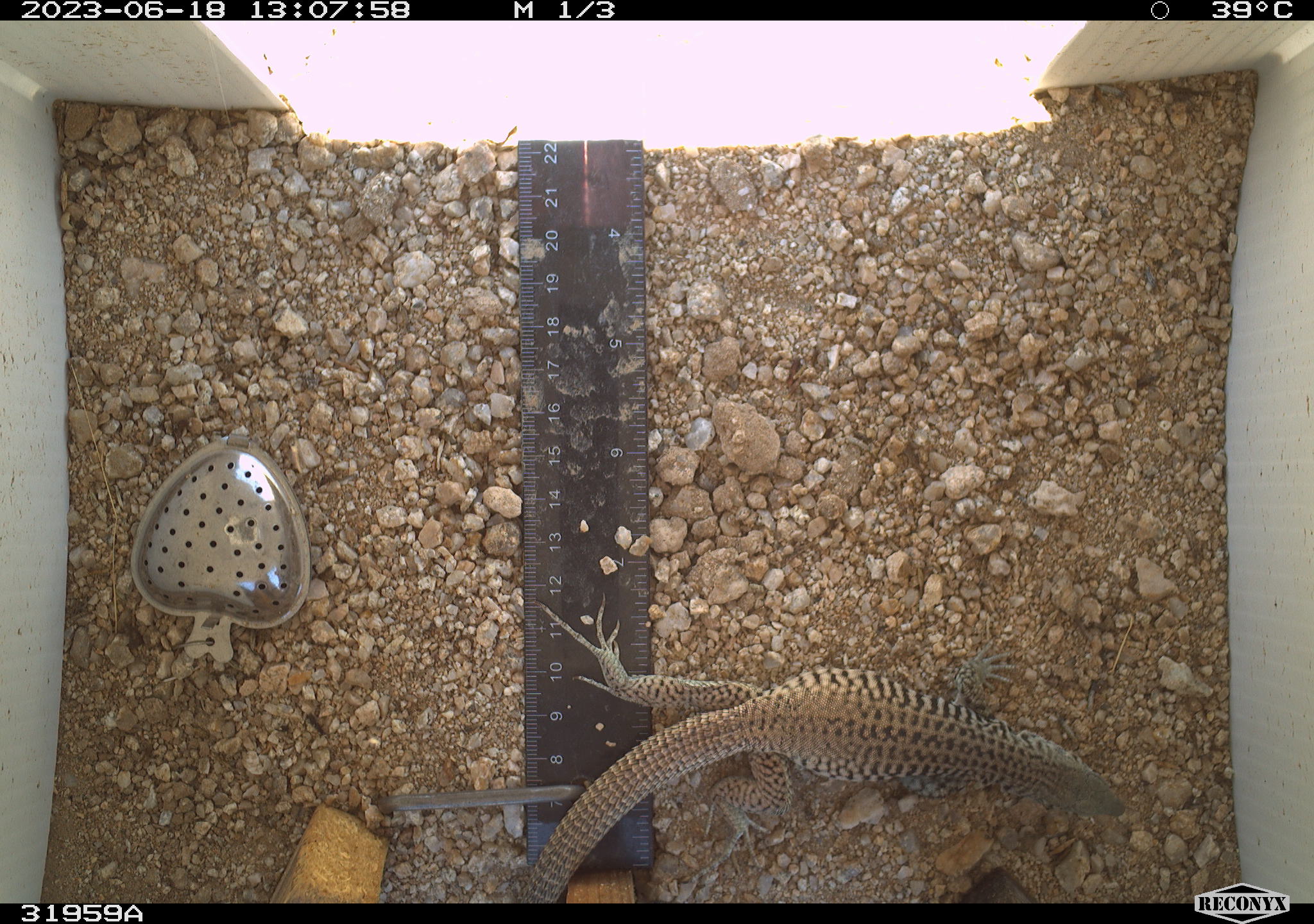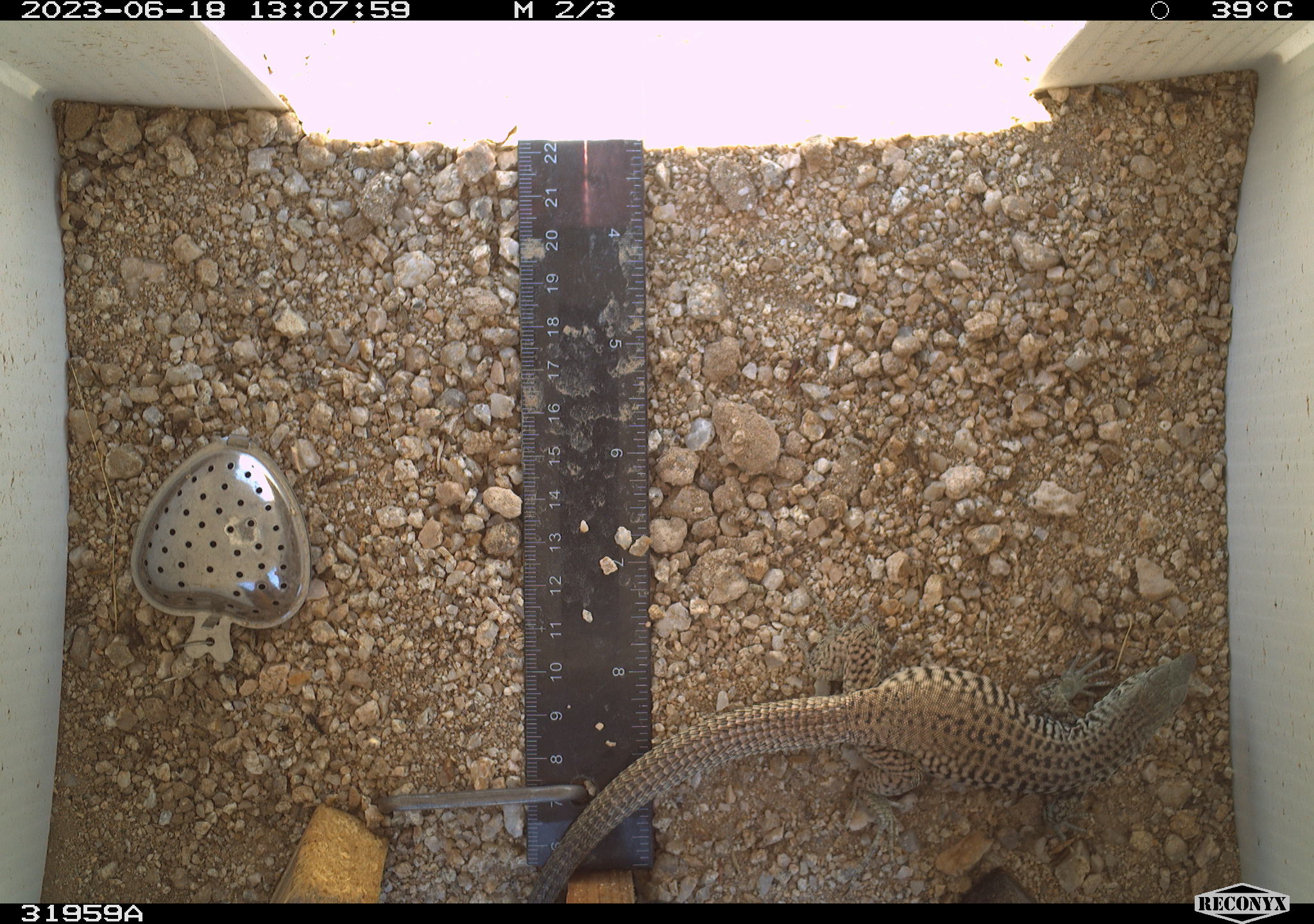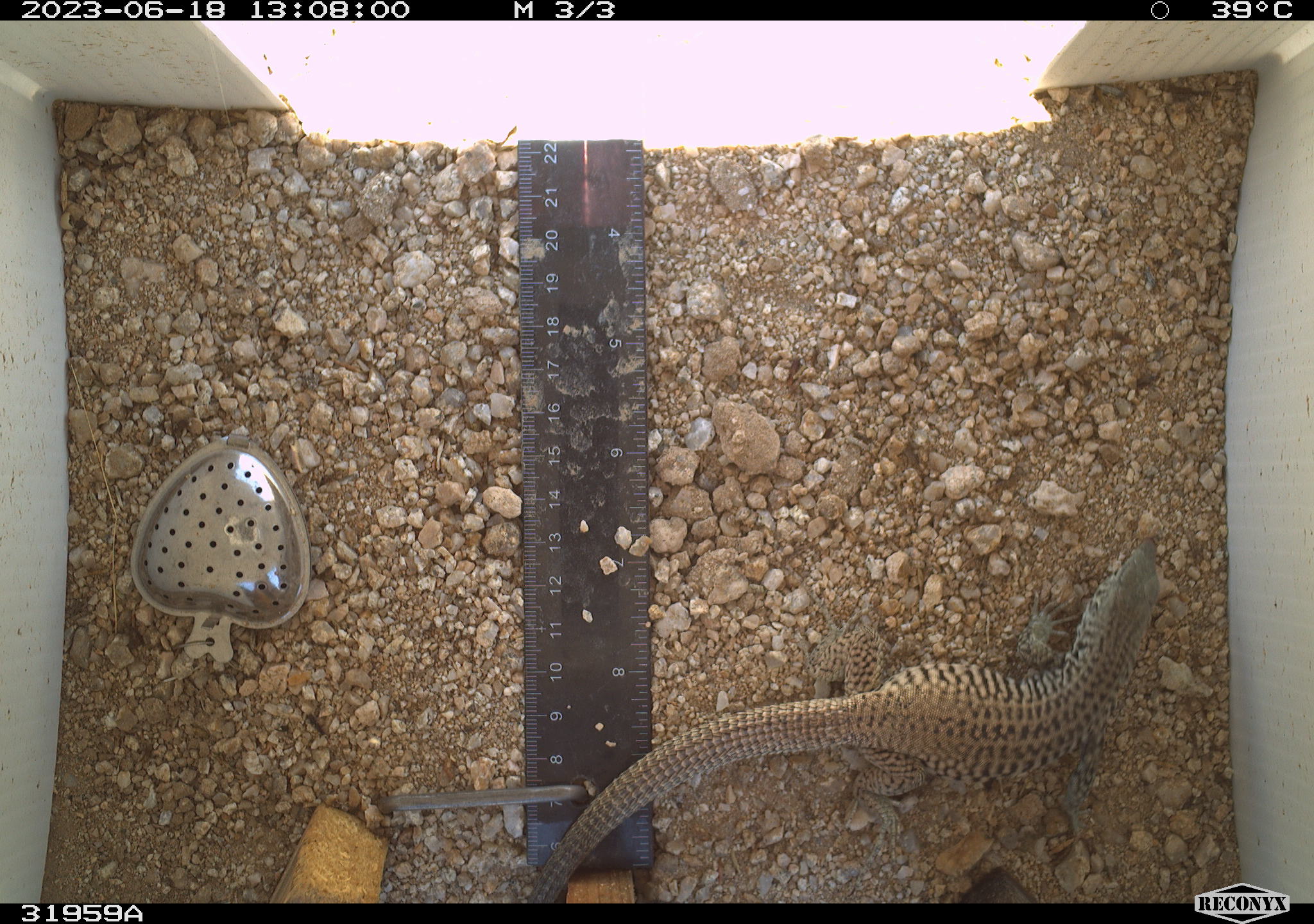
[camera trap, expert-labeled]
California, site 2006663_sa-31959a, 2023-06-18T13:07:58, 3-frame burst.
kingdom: Animalia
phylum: Chordata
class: Reptilia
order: Squamata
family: Teiidae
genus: Aspidoscelis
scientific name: Aspidoscelis tigris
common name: western whiptail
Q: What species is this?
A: Western whiptail (Aspidoscelis tigris).